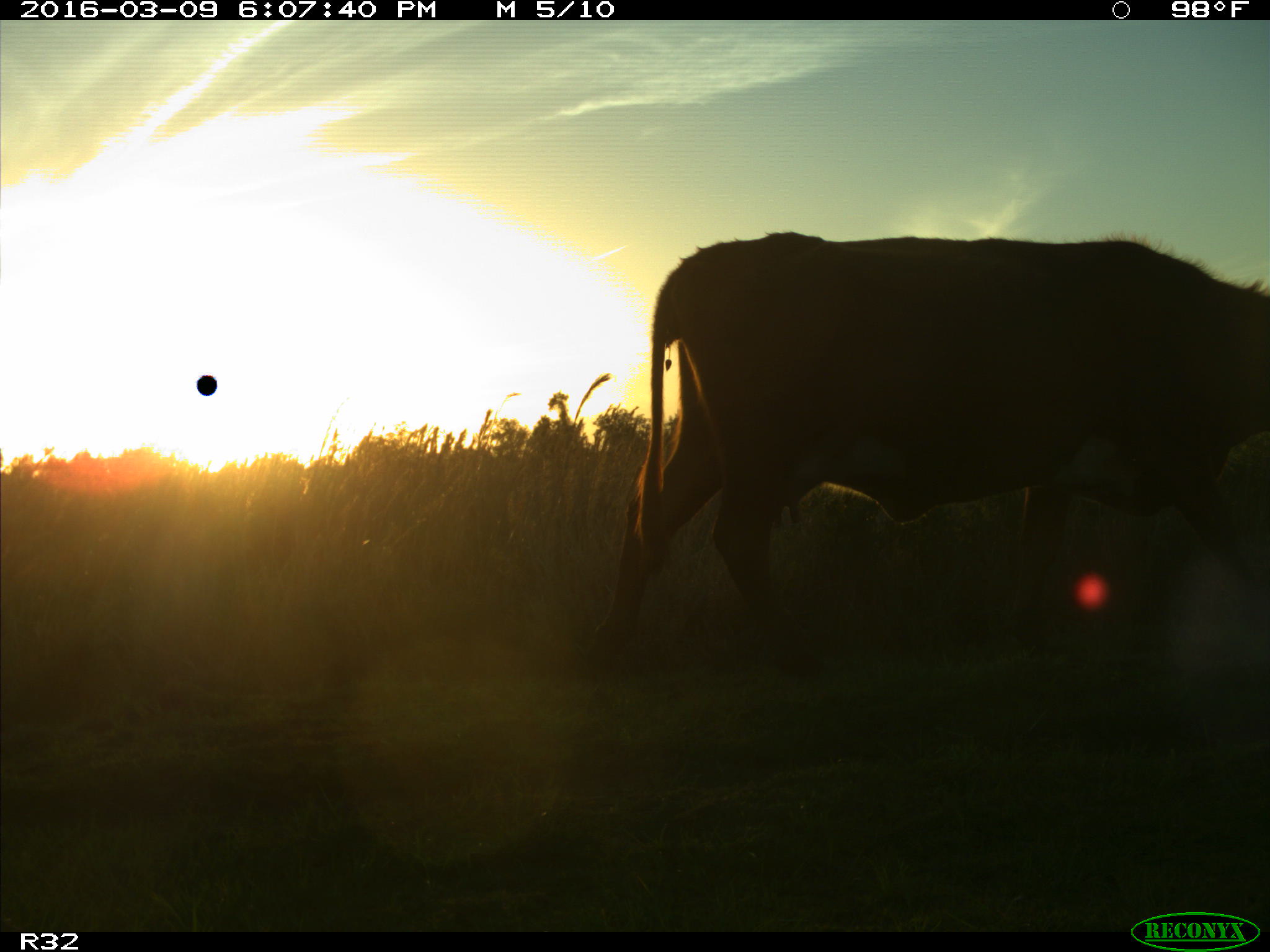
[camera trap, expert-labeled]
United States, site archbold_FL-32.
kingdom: Animalia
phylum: Chordata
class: Mammalia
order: Artiodactyla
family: Bovidae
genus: Bos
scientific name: Bos taurus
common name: domestic cow